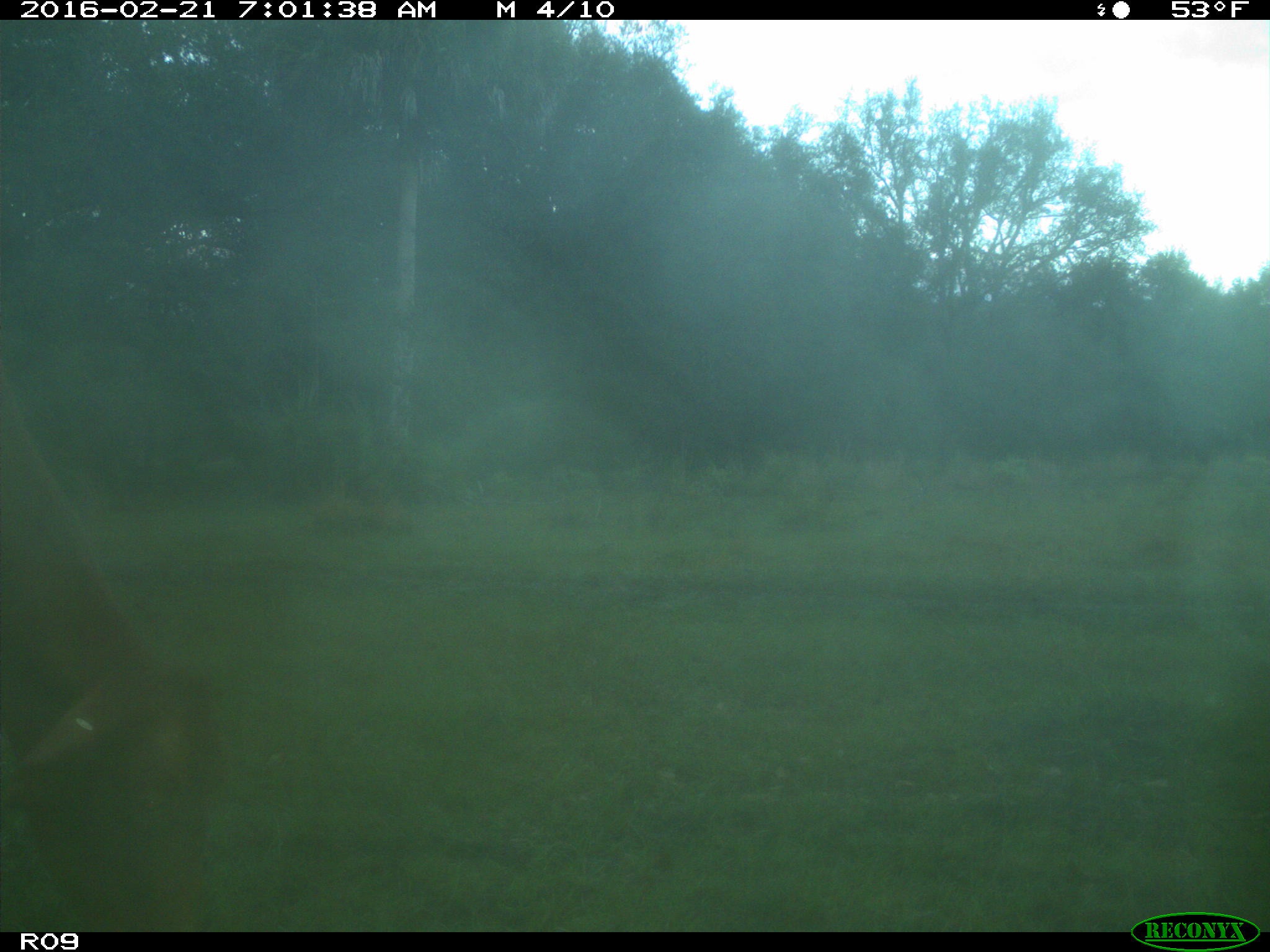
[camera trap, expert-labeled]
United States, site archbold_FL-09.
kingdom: Animalia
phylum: Chordata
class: Mammalia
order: Artiodactyla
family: Bovidae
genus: Bos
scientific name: Bos taurus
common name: domestic cow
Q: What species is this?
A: Bos taurus (domestic cow).